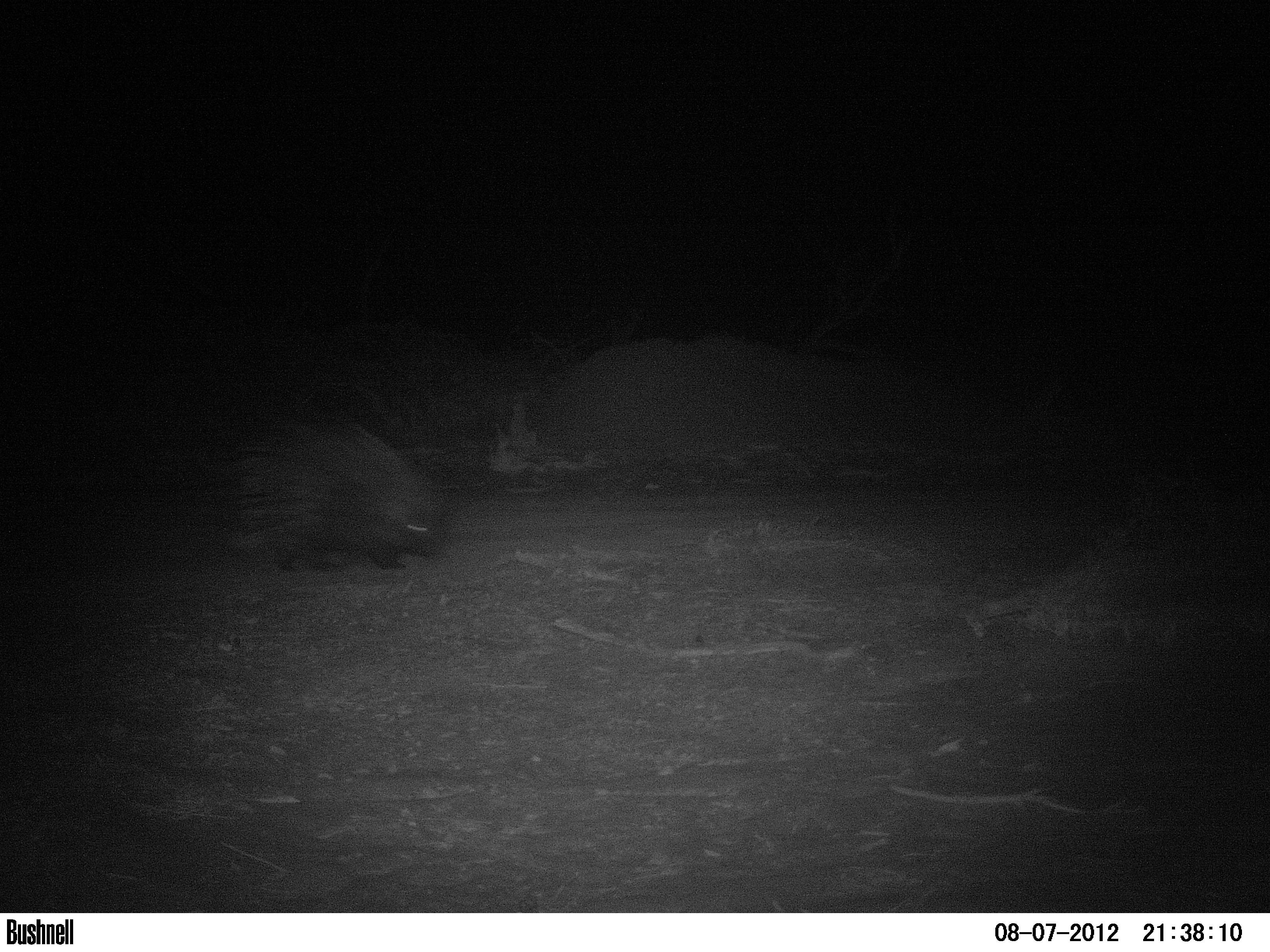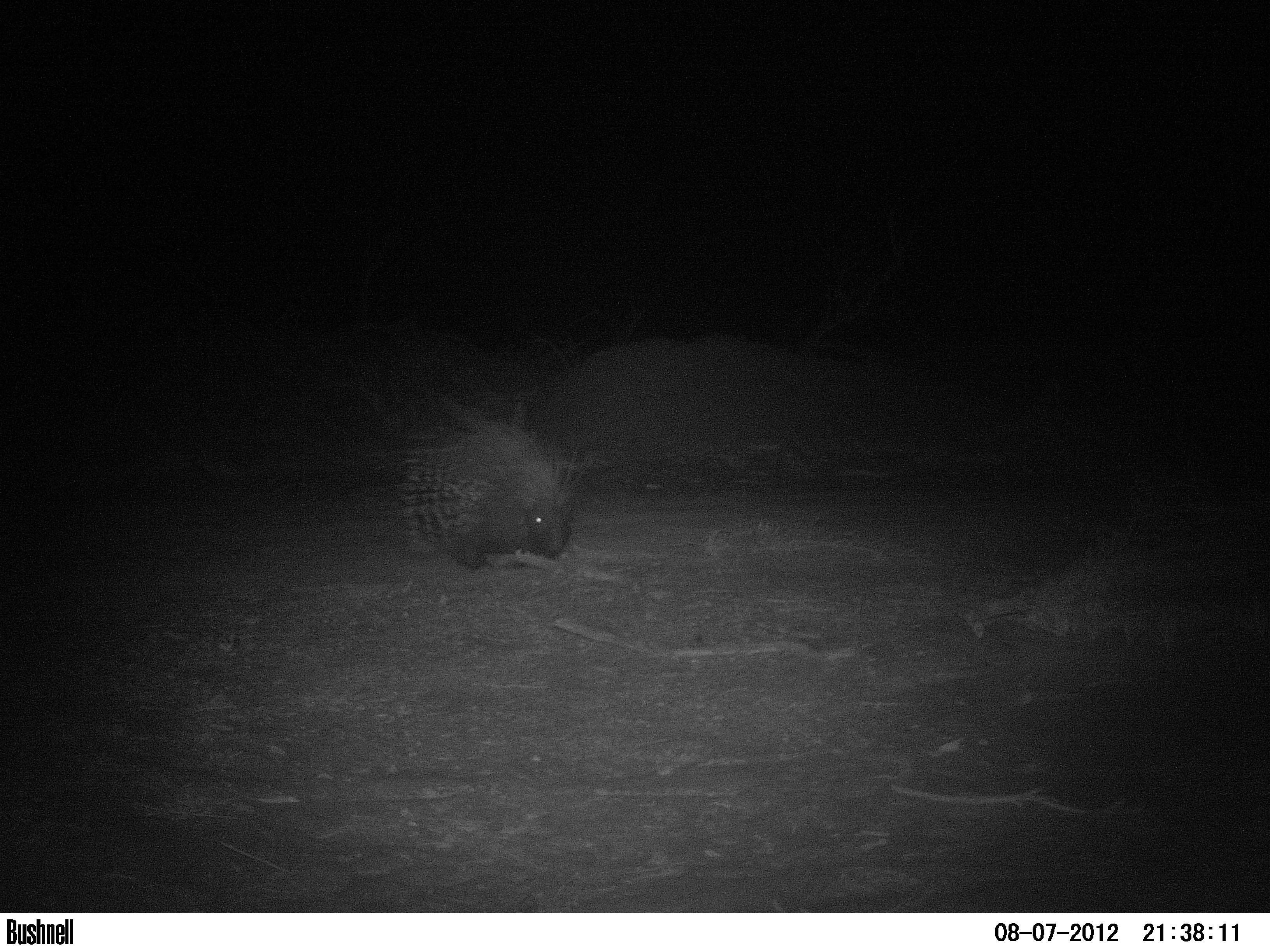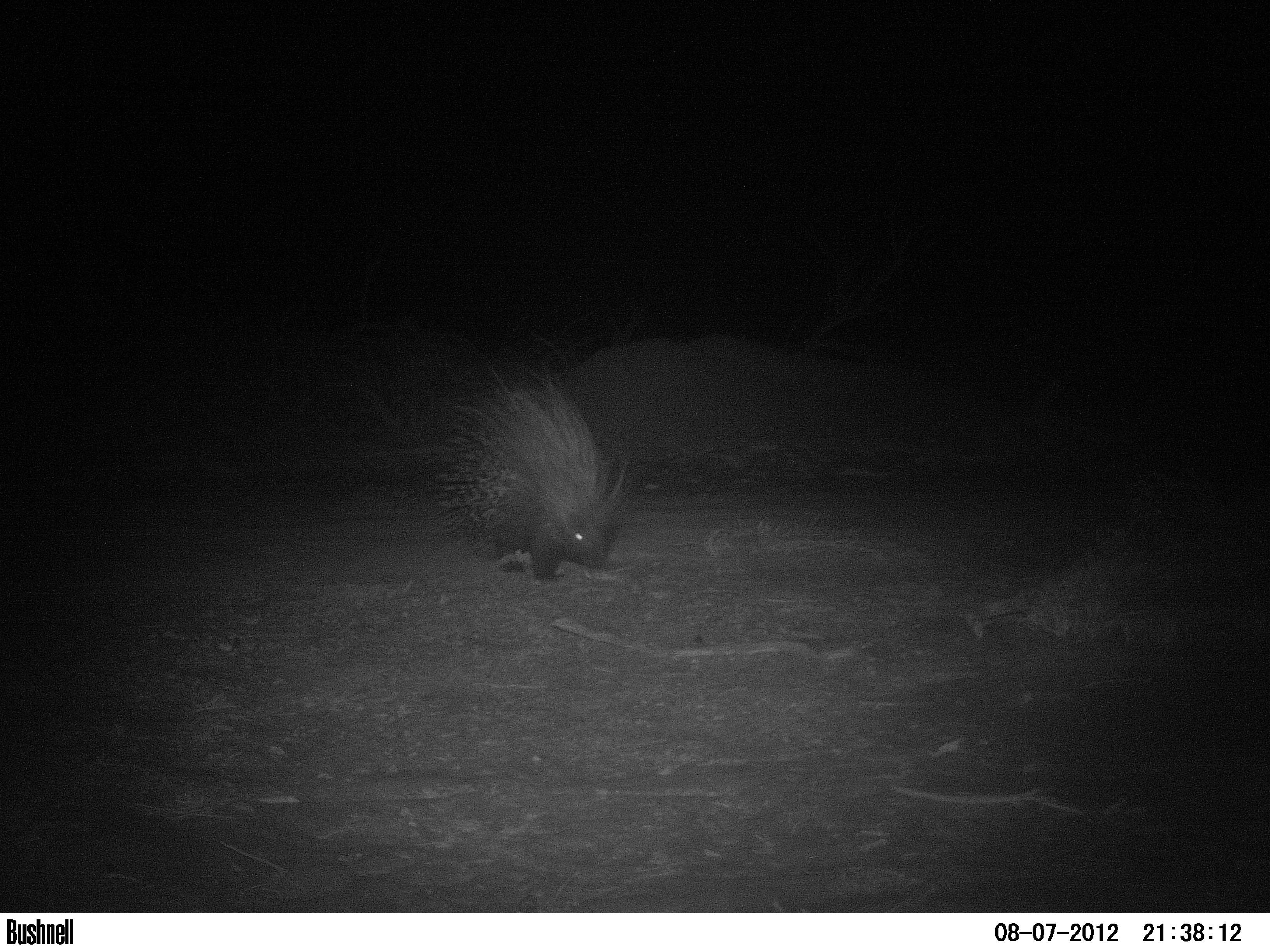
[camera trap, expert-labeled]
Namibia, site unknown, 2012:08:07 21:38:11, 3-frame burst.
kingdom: Animalia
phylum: Chordata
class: Mammalia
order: Rodentia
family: Hystricidae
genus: Hystrix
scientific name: Hystrix africaeaustralis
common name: cape porcupine